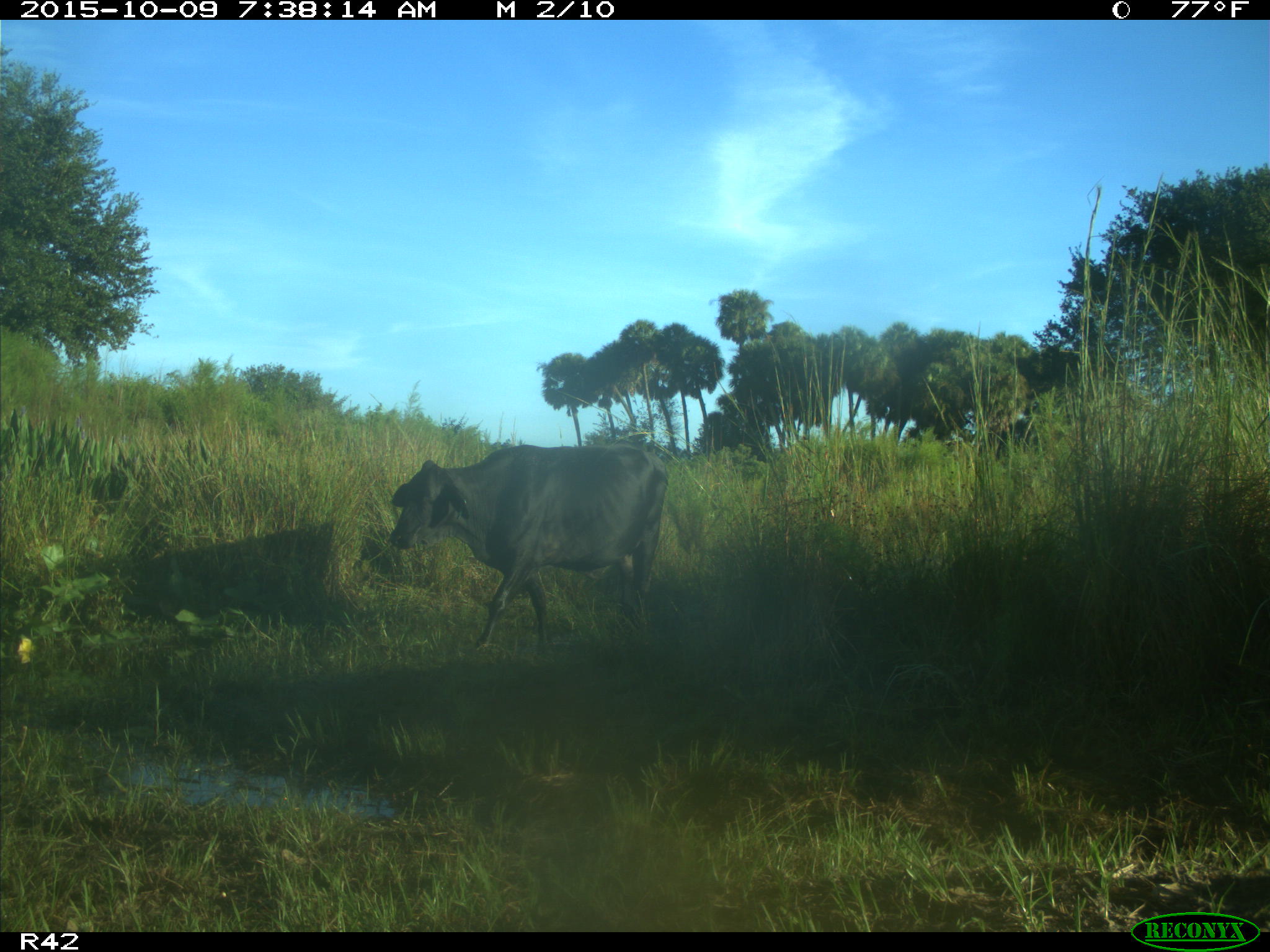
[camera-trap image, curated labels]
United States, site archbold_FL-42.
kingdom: Animalia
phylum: Chordata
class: Mammalia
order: Artiodactyla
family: Bovidae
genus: Bos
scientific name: Bos taurus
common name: domestic cow